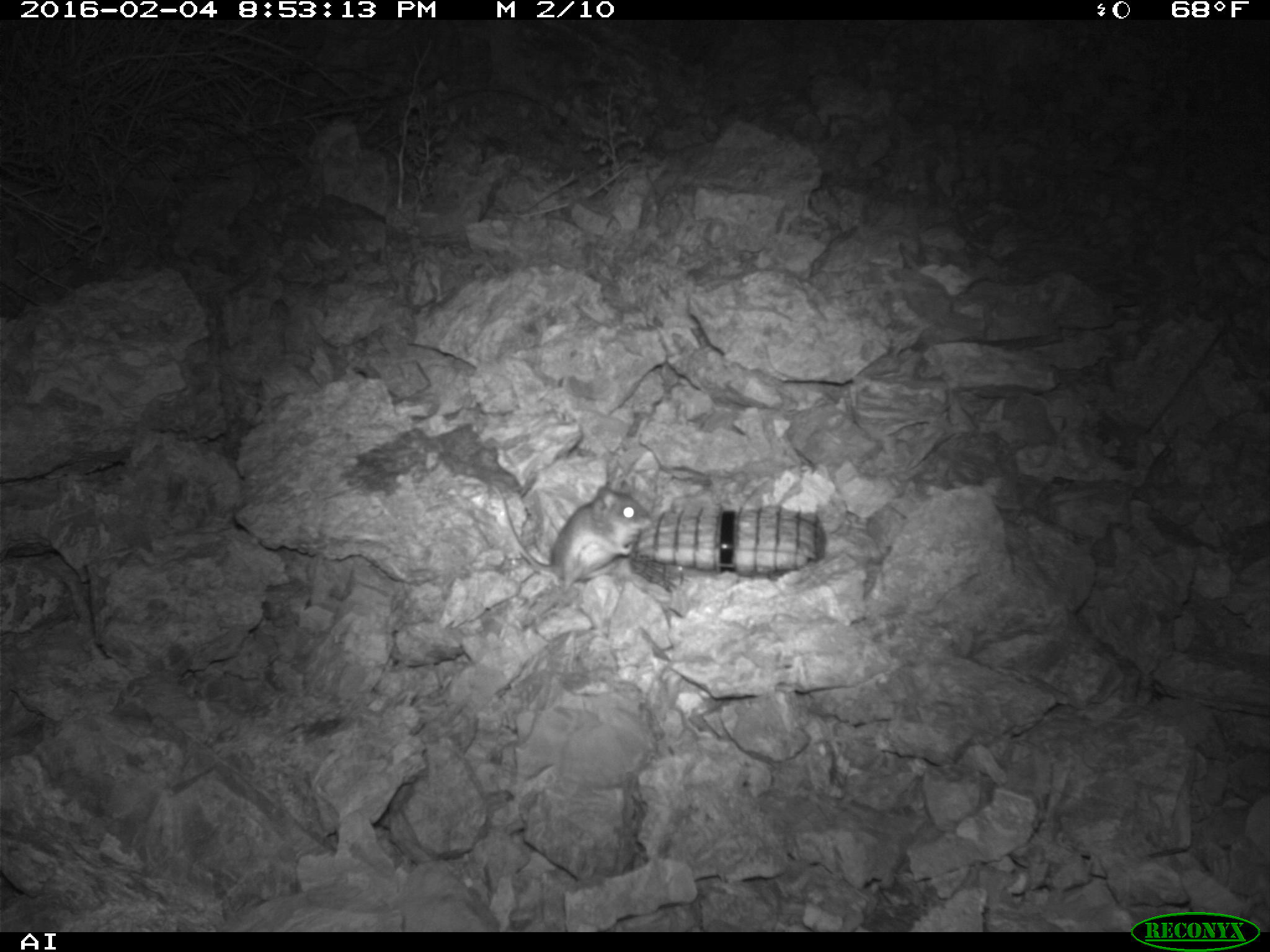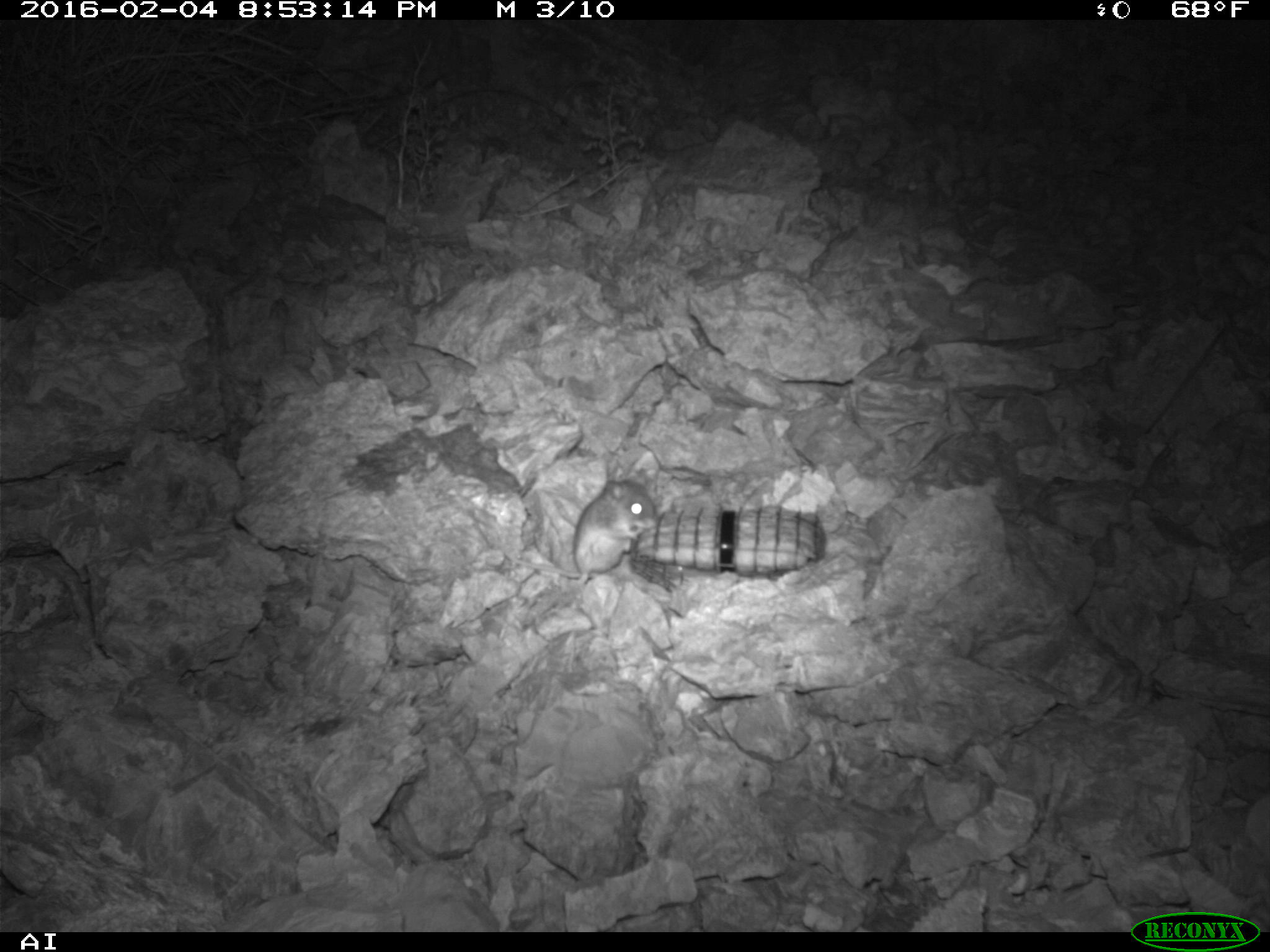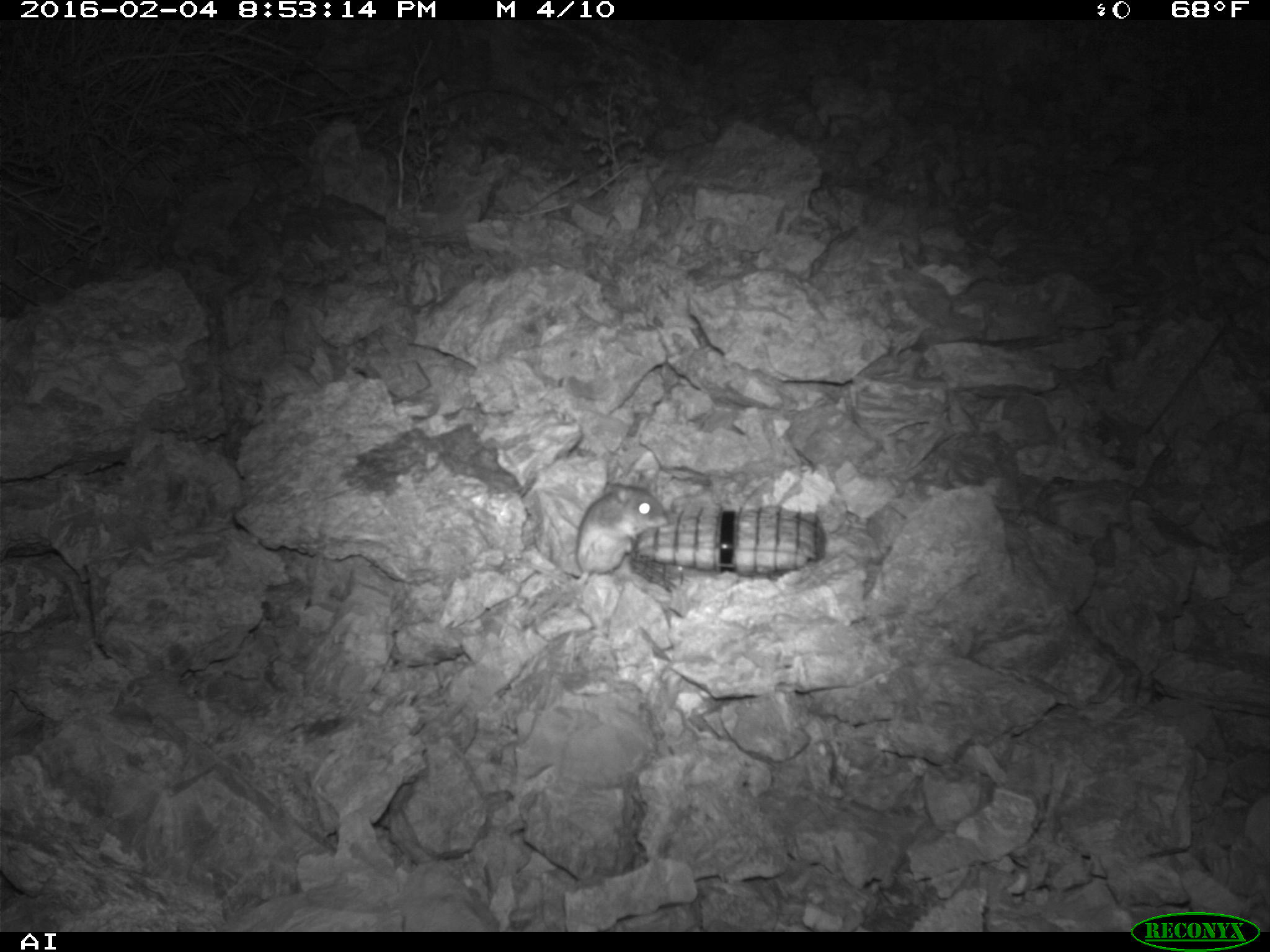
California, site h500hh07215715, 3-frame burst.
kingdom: Animalia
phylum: Chordata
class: Mammalia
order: Rodentia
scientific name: Rodentia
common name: rodent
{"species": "rodent (Rodentia)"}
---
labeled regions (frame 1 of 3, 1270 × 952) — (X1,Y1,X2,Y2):
rodent: (494,486,652,592)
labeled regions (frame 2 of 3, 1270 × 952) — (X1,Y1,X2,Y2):
rodent: (510,464,656,584)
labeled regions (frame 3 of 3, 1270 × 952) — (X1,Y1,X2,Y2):
rodent: (575,483,666,590)